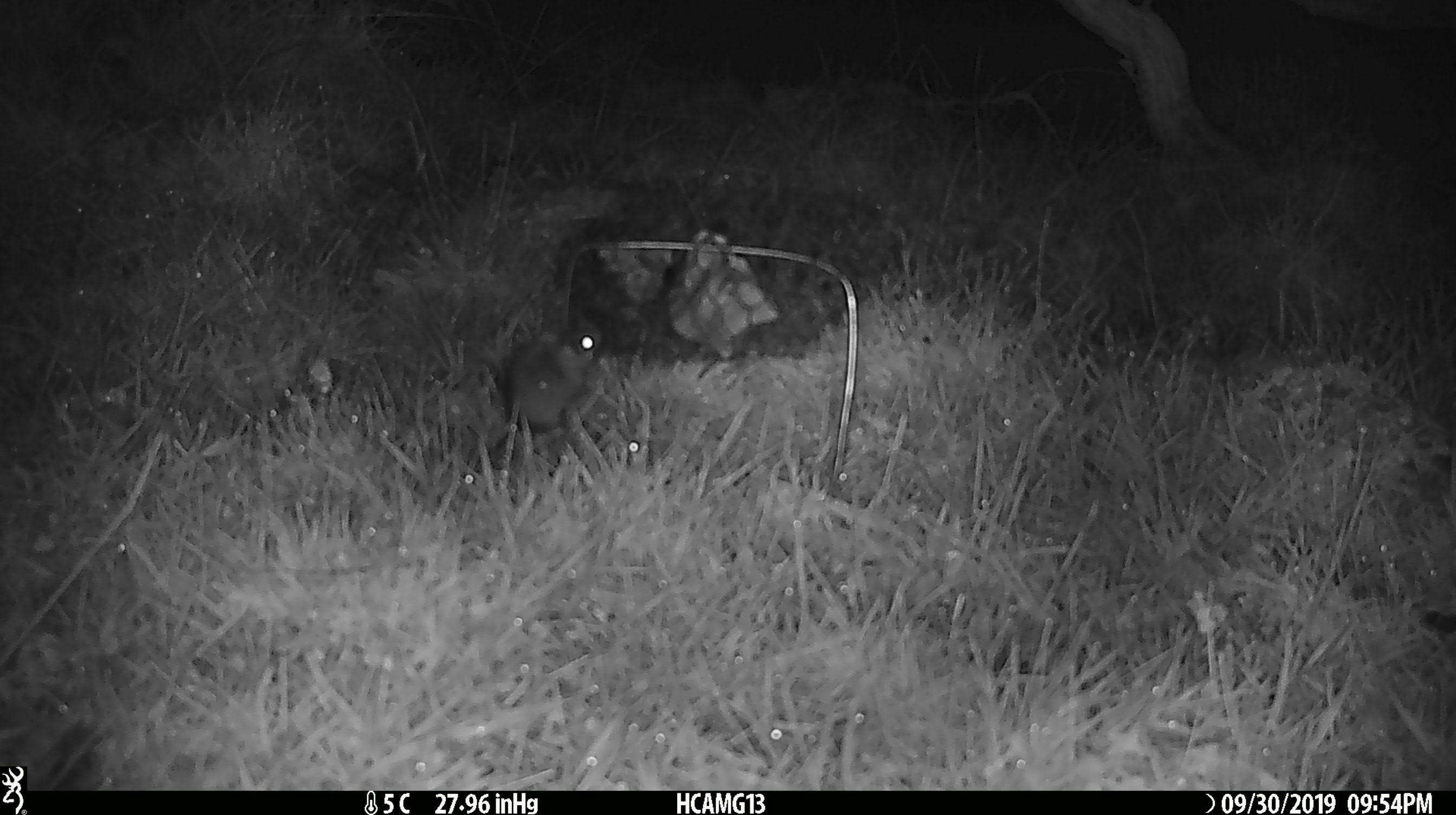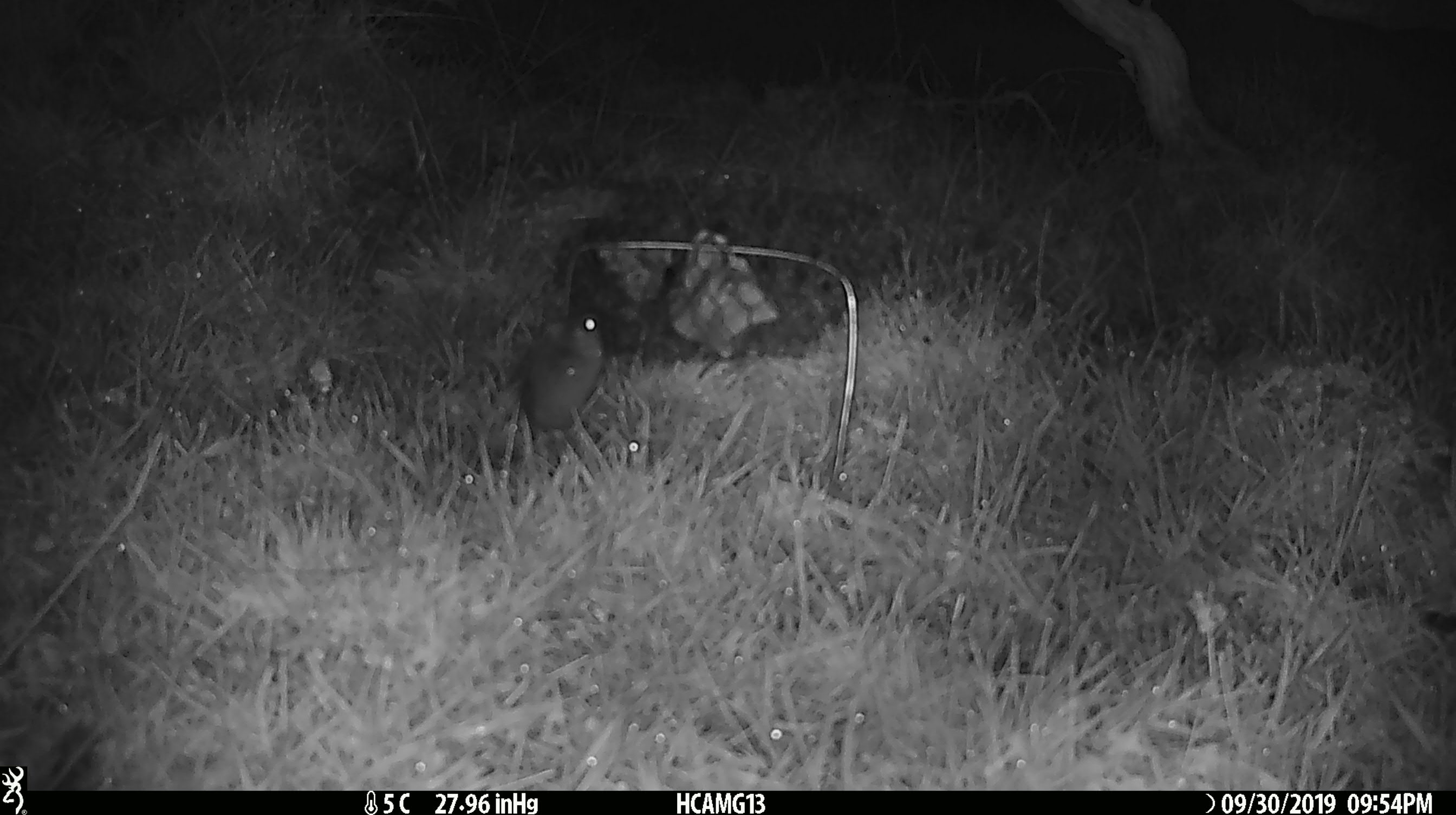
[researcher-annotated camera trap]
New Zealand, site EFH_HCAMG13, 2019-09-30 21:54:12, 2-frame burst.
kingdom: Animalia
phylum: Chordata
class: Mammalia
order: Rodentia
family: Muridae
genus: Mus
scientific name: Mus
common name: mouse